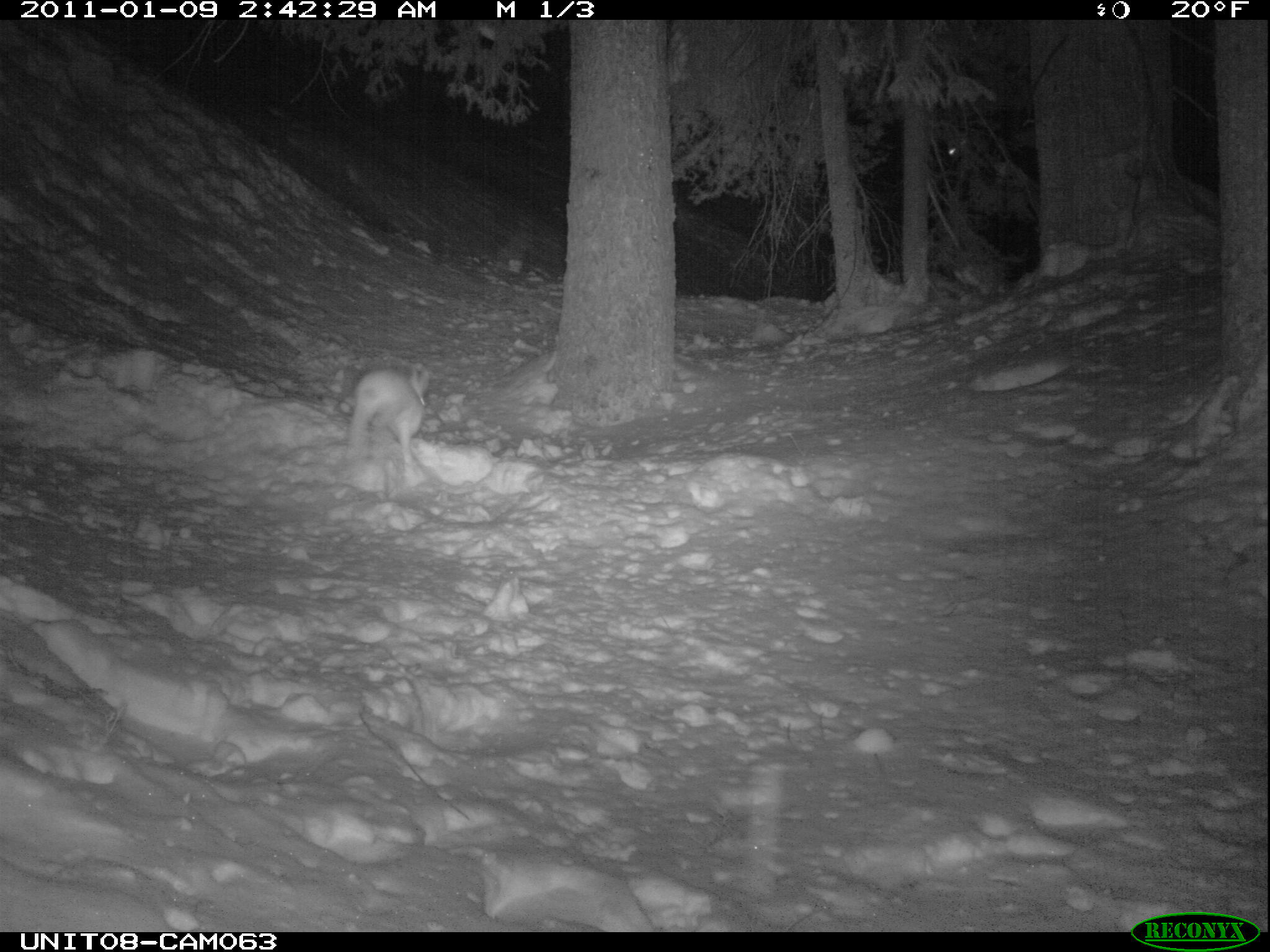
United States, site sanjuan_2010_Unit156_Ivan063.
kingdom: Animalia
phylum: Chordata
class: Mammalia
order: Lagomorpha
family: Leporidae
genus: Lepus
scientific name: Lepus americanus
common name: snowshoe hare